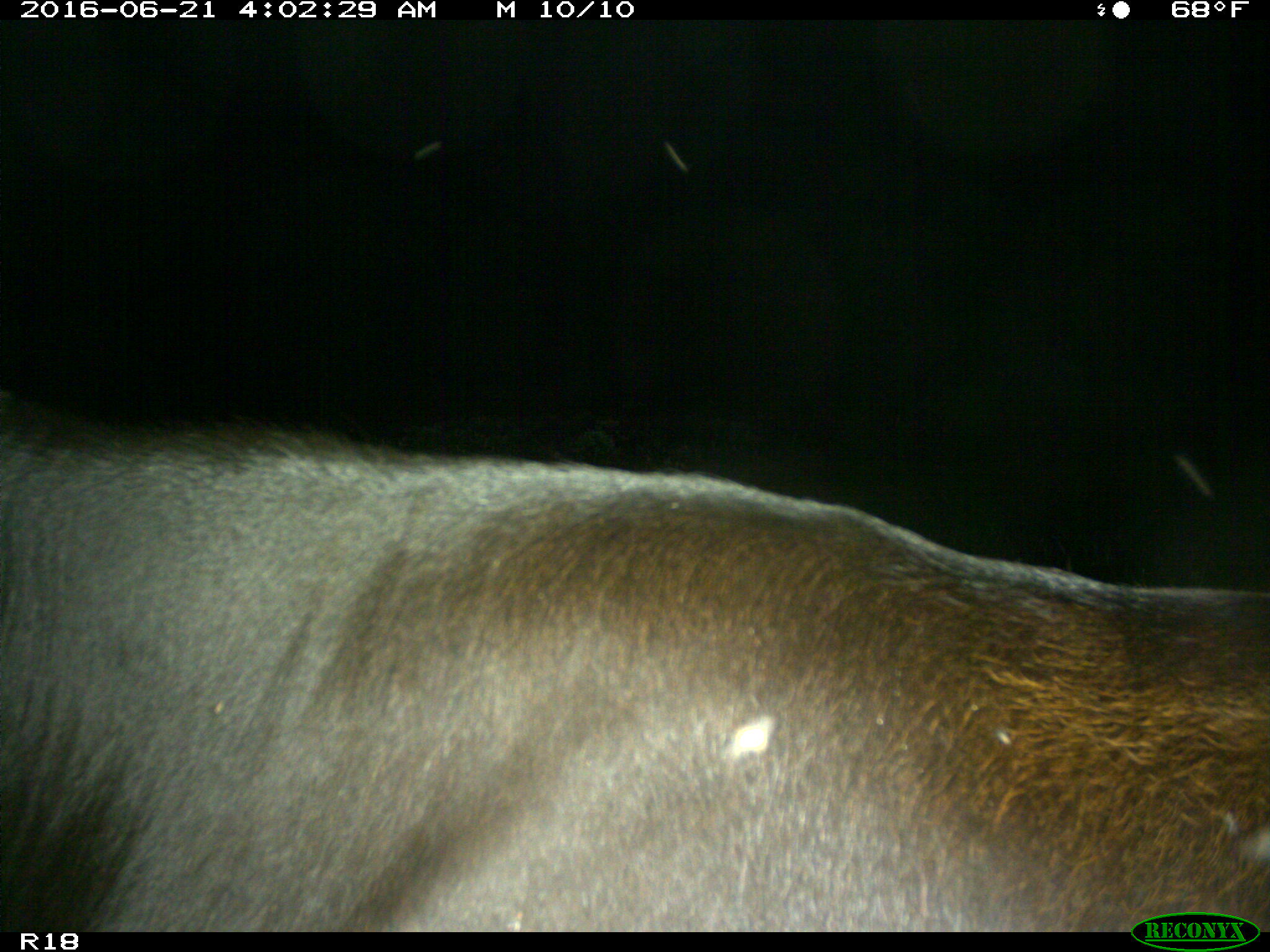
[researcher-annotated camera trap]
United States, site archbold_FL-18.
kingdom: Animalia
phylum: Chordata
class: Mammalia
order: Artiodactyla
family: Bovidae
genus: Bos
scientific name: Bos taurus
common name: domestic cow